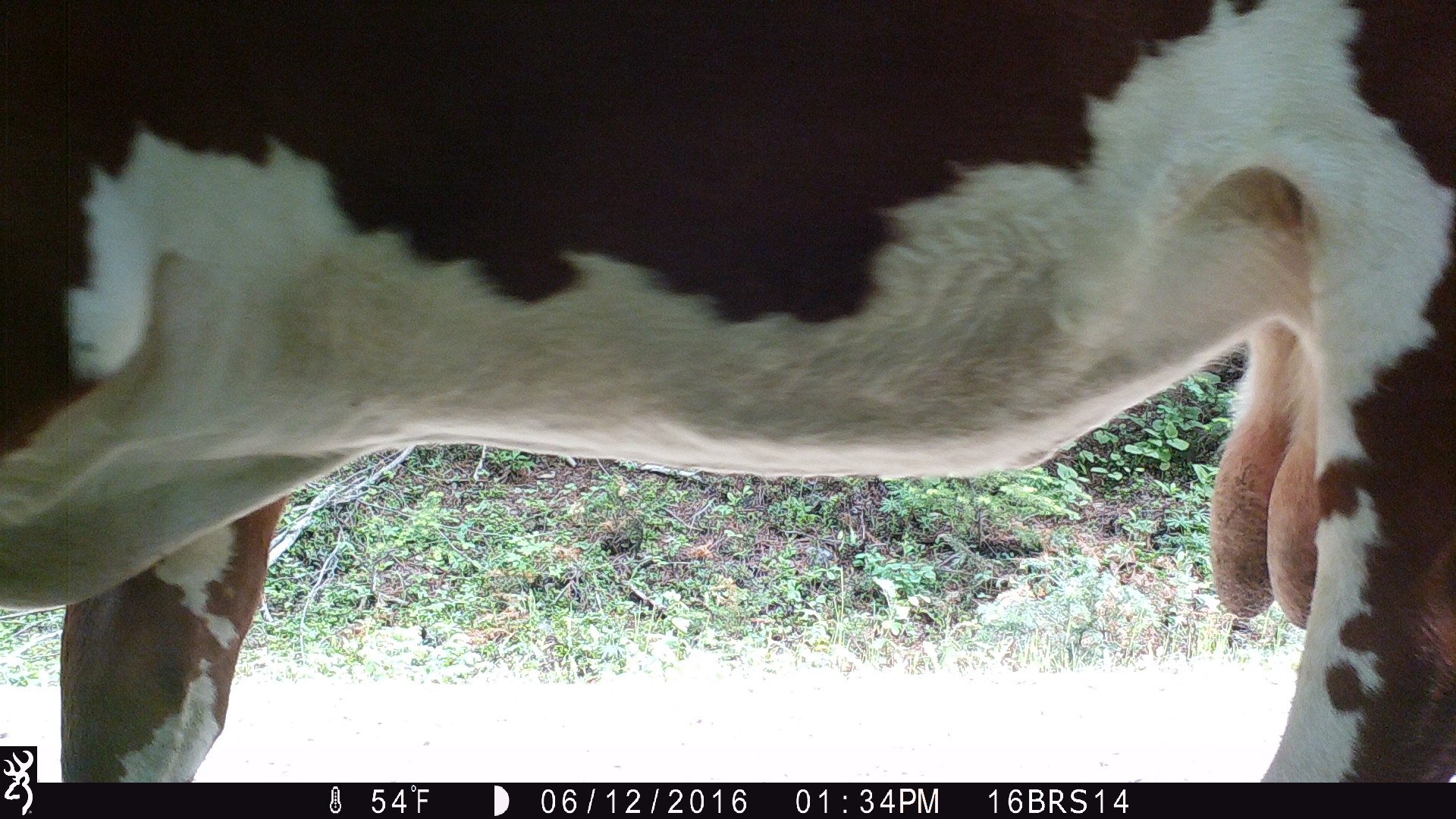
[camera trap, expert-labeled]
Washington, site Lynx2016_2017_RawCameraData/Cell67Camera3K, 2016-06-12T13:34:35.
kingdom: Animalia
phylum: Chordata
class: Mammalia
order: Artiodactyla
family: Bovidae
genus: Bos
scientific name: Bos taurus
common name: domestic cattle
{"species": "domestic cattle (Bos taurus)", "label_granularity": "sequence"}